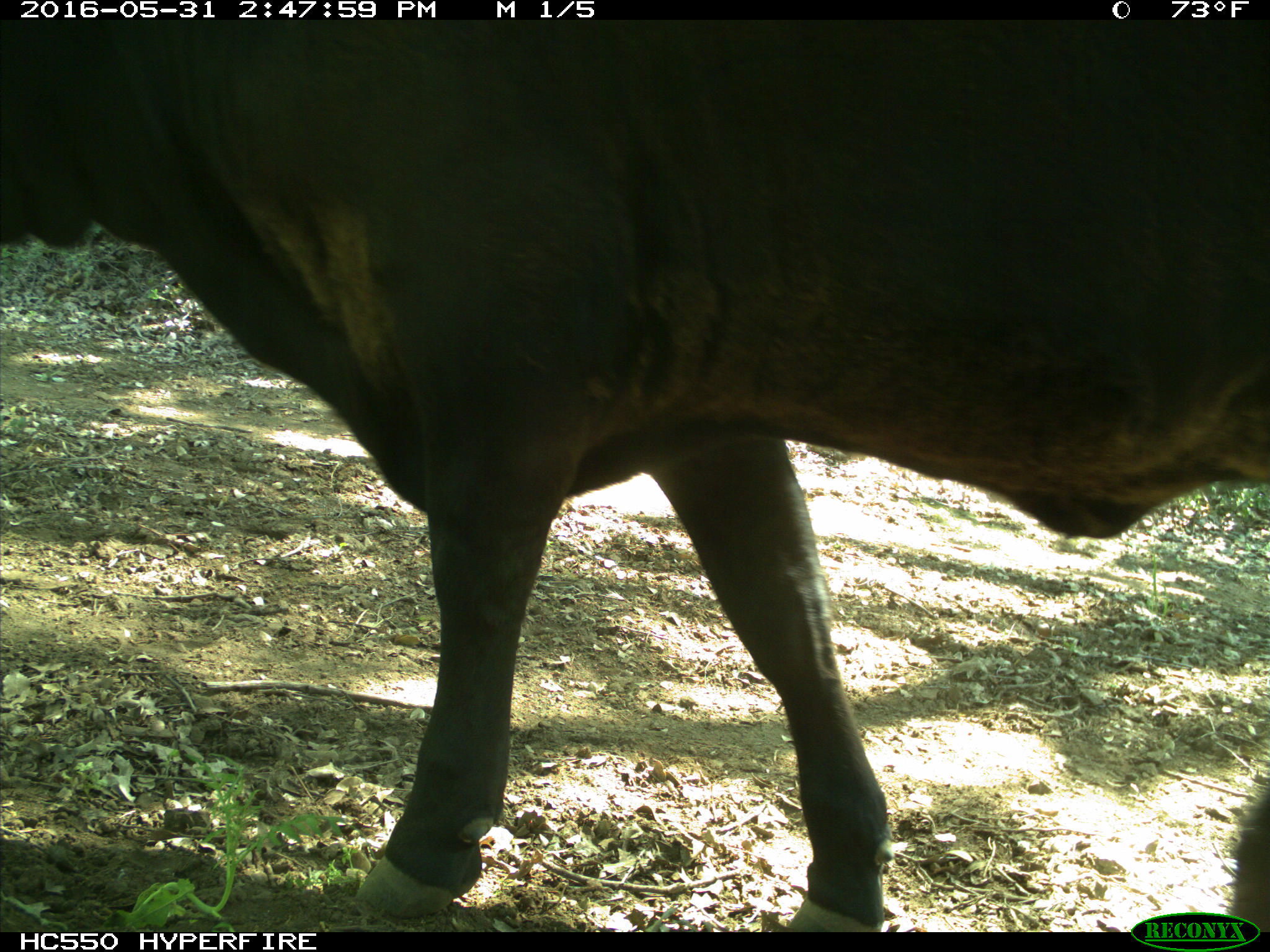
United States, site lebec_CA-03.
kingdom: Animalia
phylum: Chordata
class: Mammalia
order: Artiodactyla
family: Bovidae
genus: Bos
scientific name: Bos taurus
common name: domestic cow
Bos taurus (domestic cow).